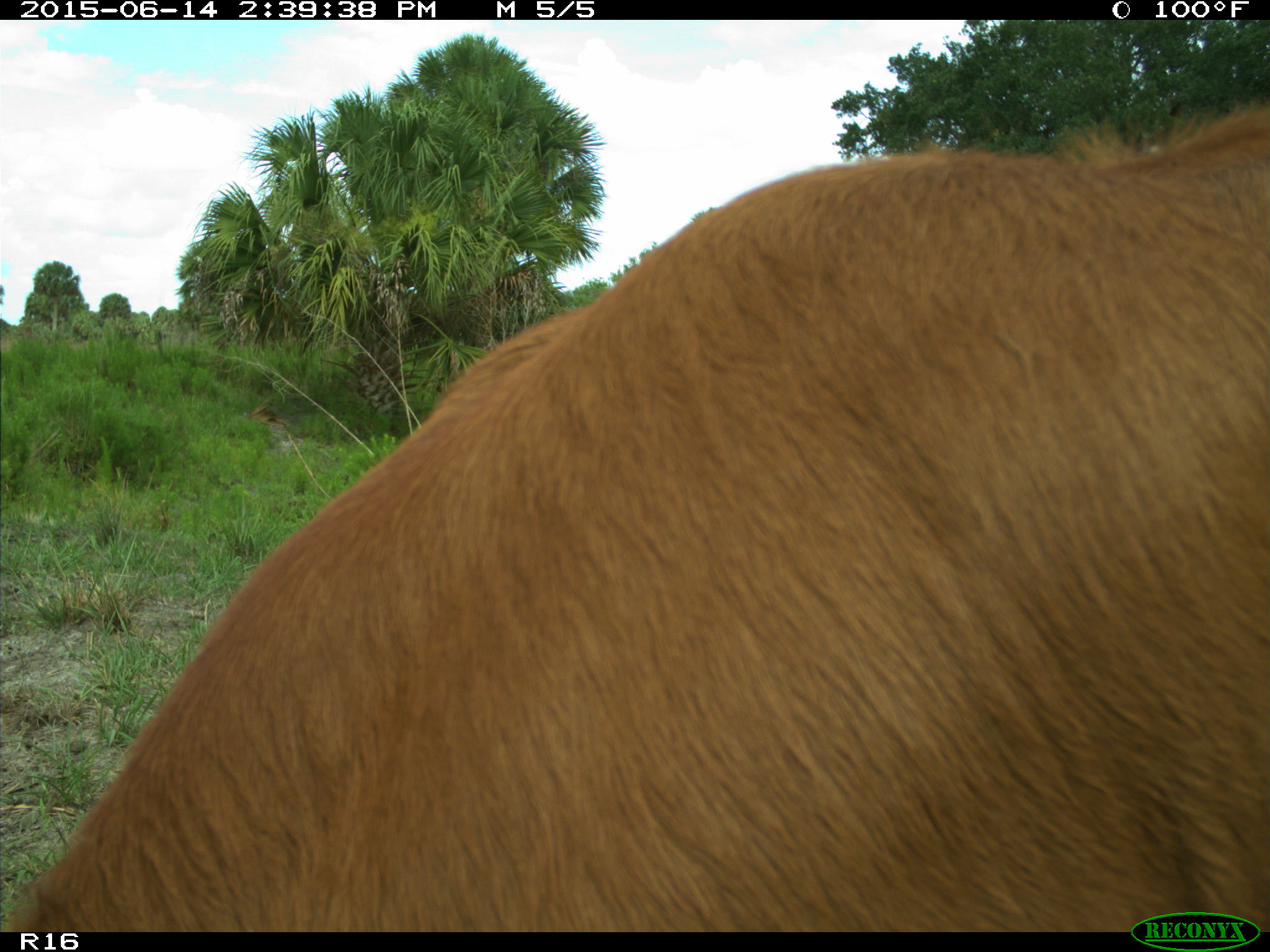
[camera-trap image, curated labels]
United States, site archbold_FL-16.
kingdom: Animalia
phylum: Chordata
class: Mammalia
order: Artiodactyla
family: Bovidae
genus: Bos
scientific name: Bos taurus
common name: domestic cow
Bos taurus (domestic cow).